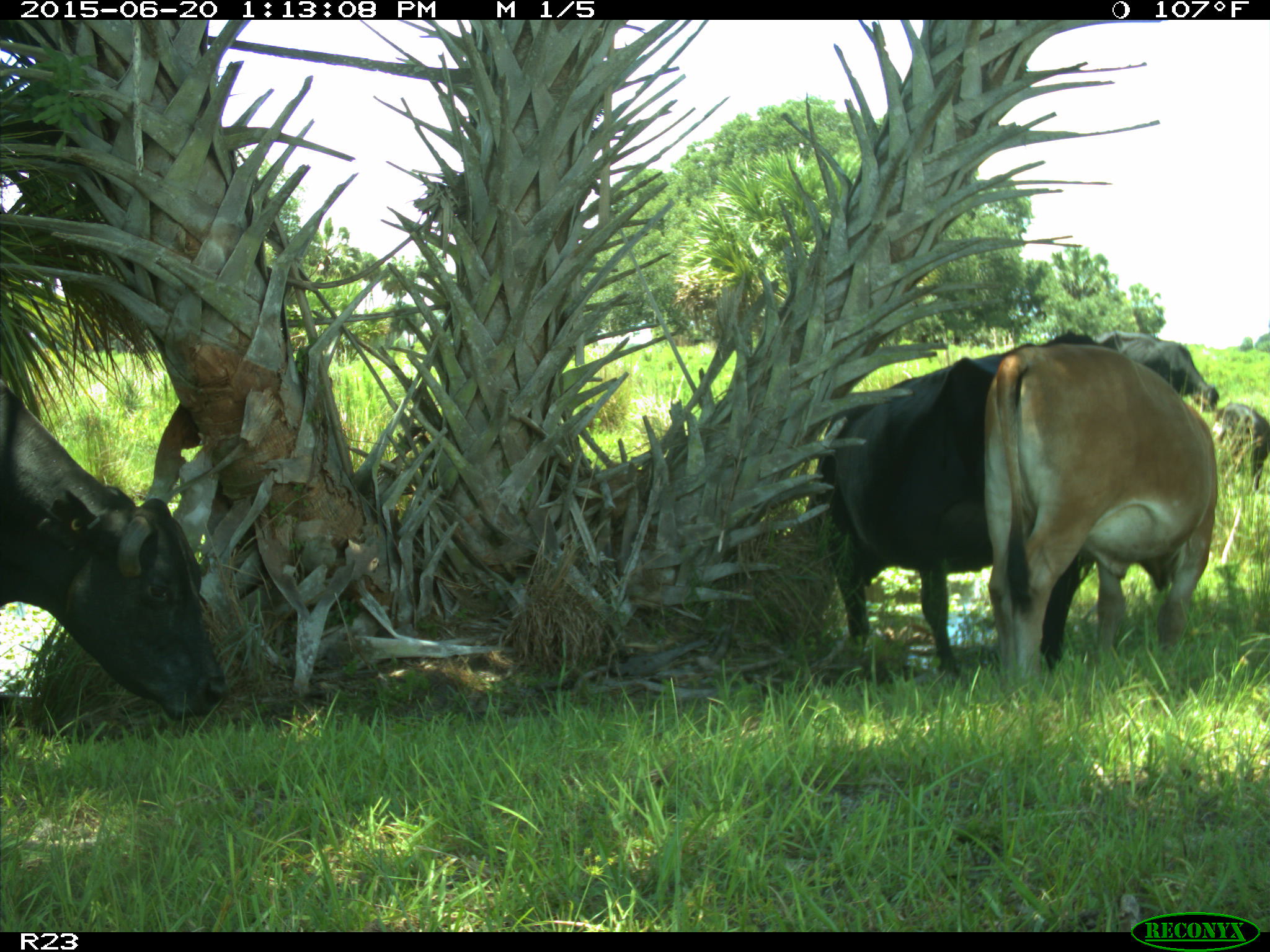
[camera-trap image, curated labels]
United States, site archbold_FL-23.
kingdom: Animalia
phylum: Chordata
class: Mammalia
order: Artiodactyla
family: Bovidae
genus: Bos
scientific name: Bos taurus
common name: domestic cow